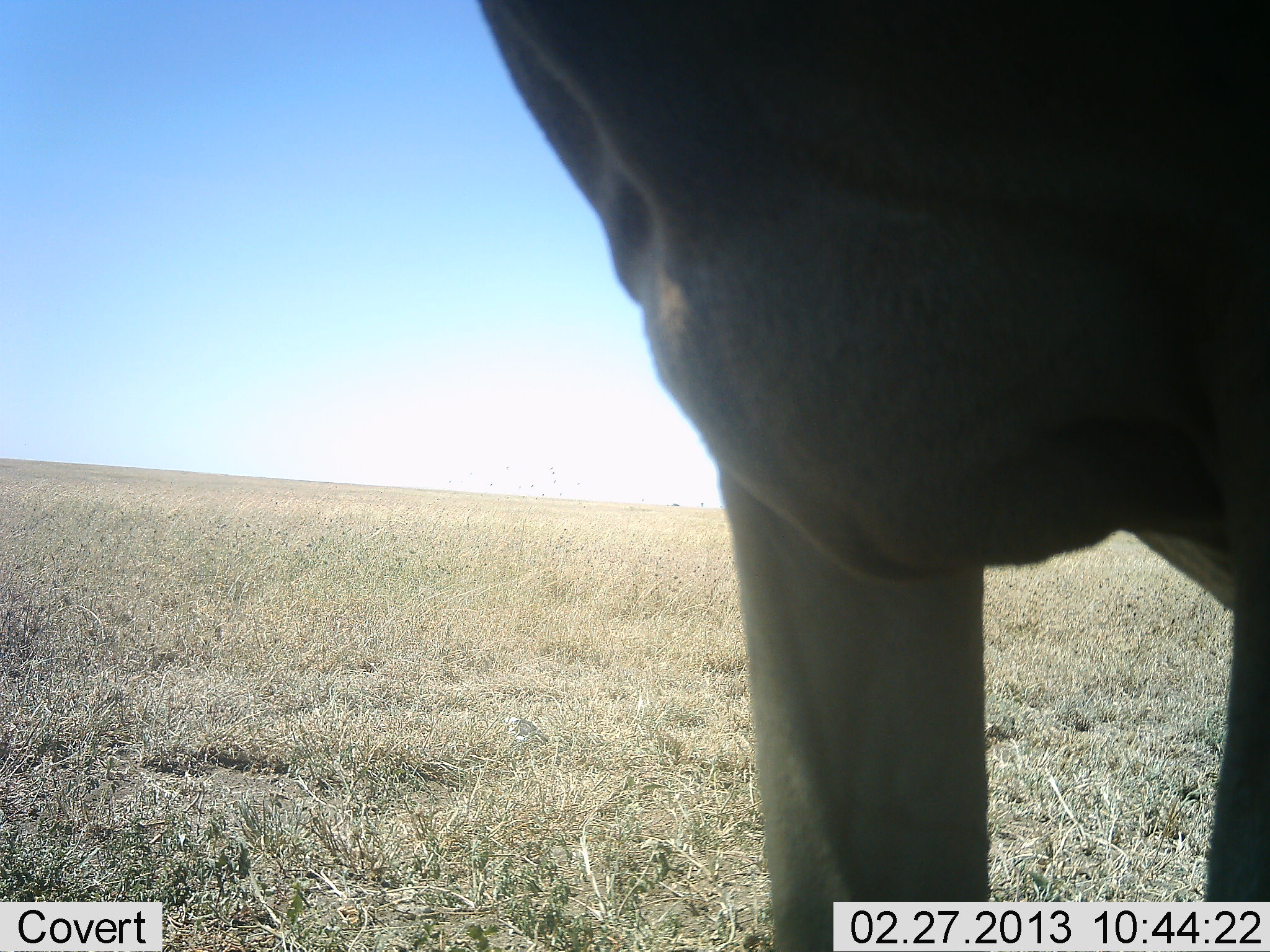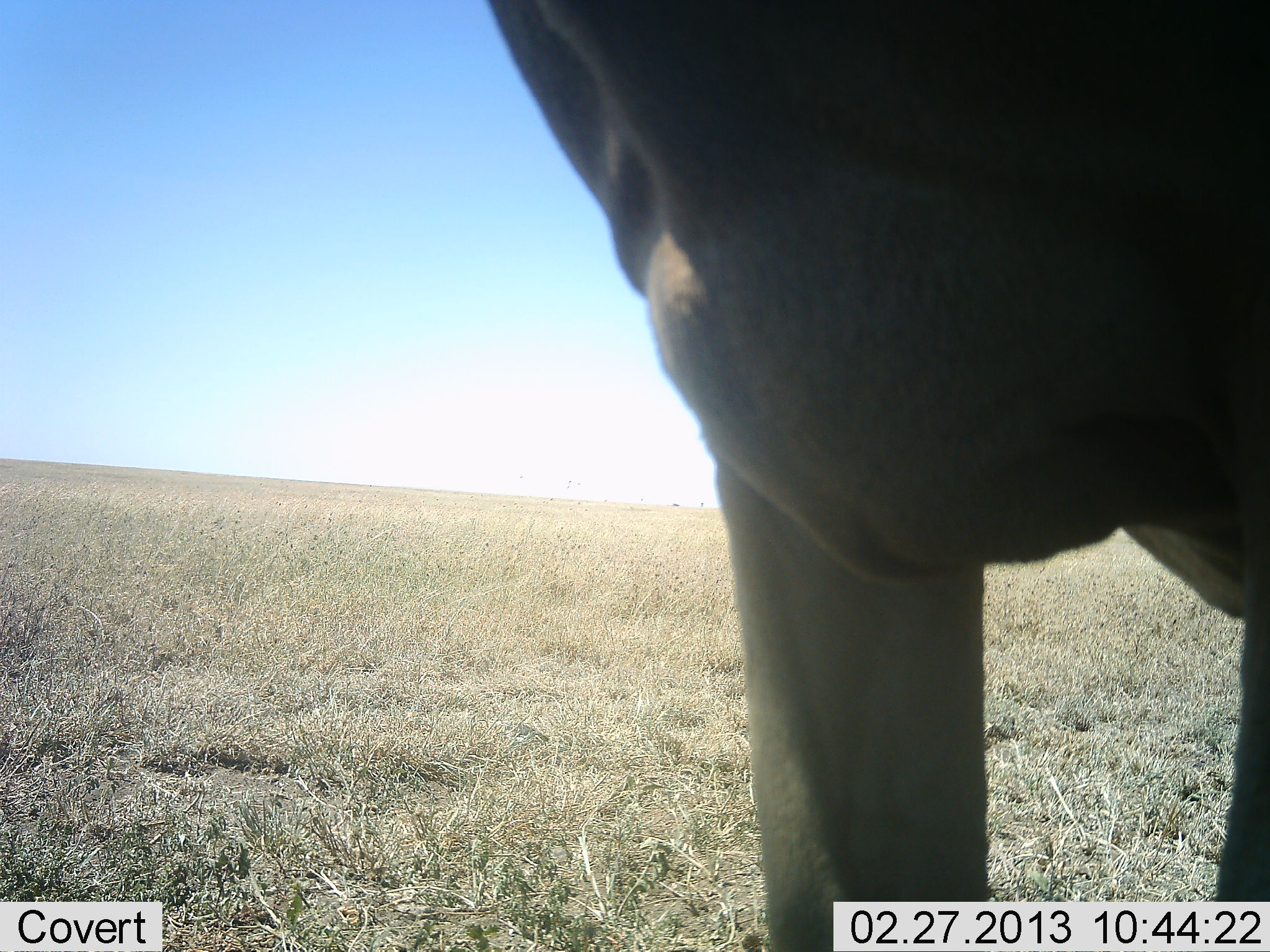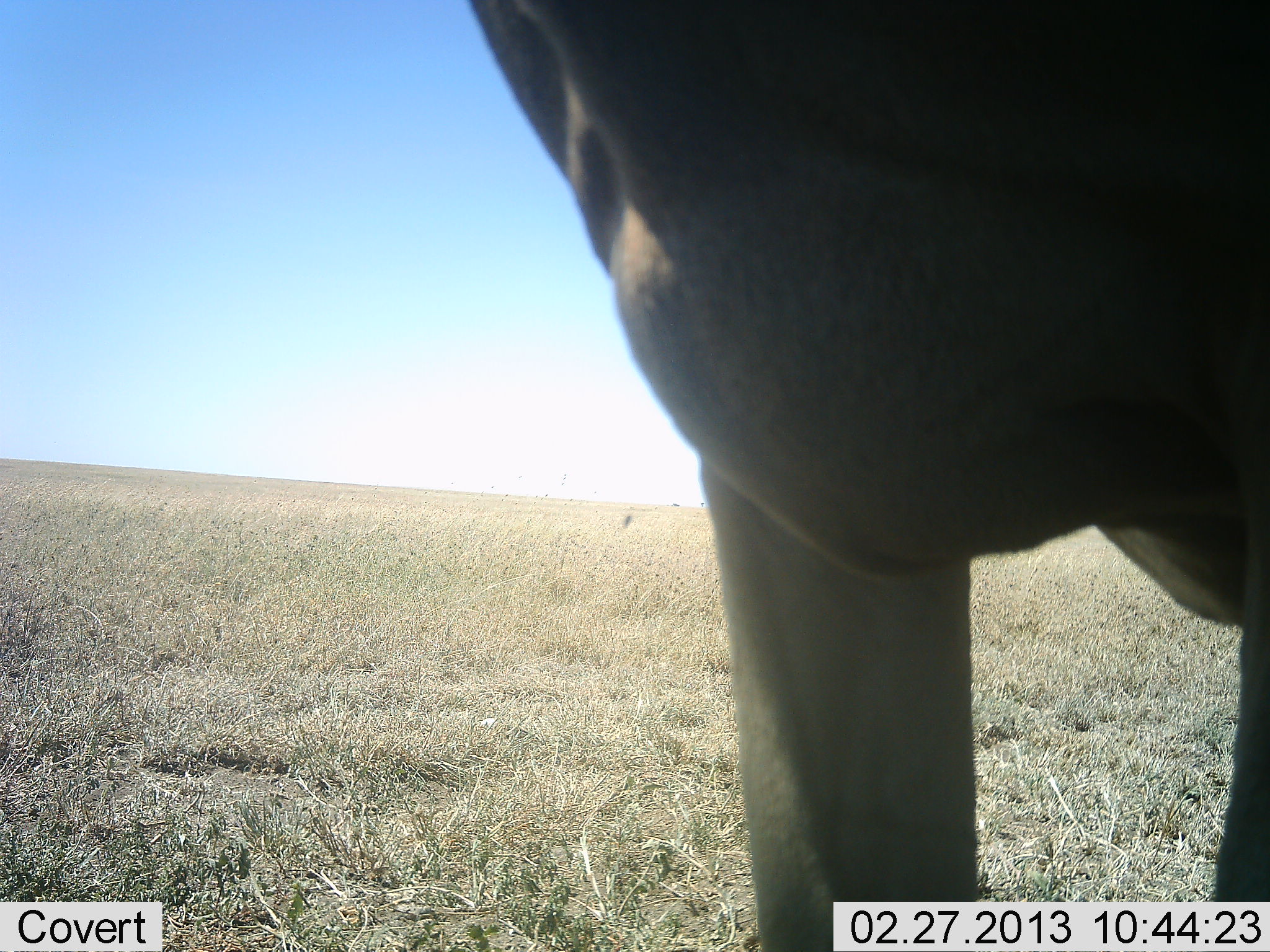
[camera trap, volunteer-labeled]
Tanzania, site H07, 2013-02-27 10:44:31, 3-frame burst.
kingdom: Animalia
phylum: Chordata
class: Mammalia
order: Artiodactyla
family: Bovidae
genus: Alcelaphus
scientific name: Alcelaphus buselaphus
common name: hartebeest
Hartebeest (Alcelaphus buselaphus), count 1. Behavior (volunteer vote fractions): standing 100%, resting 0%, moving 0%, interacting 0%. Young present (vote fraction): 0%. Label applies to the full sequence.